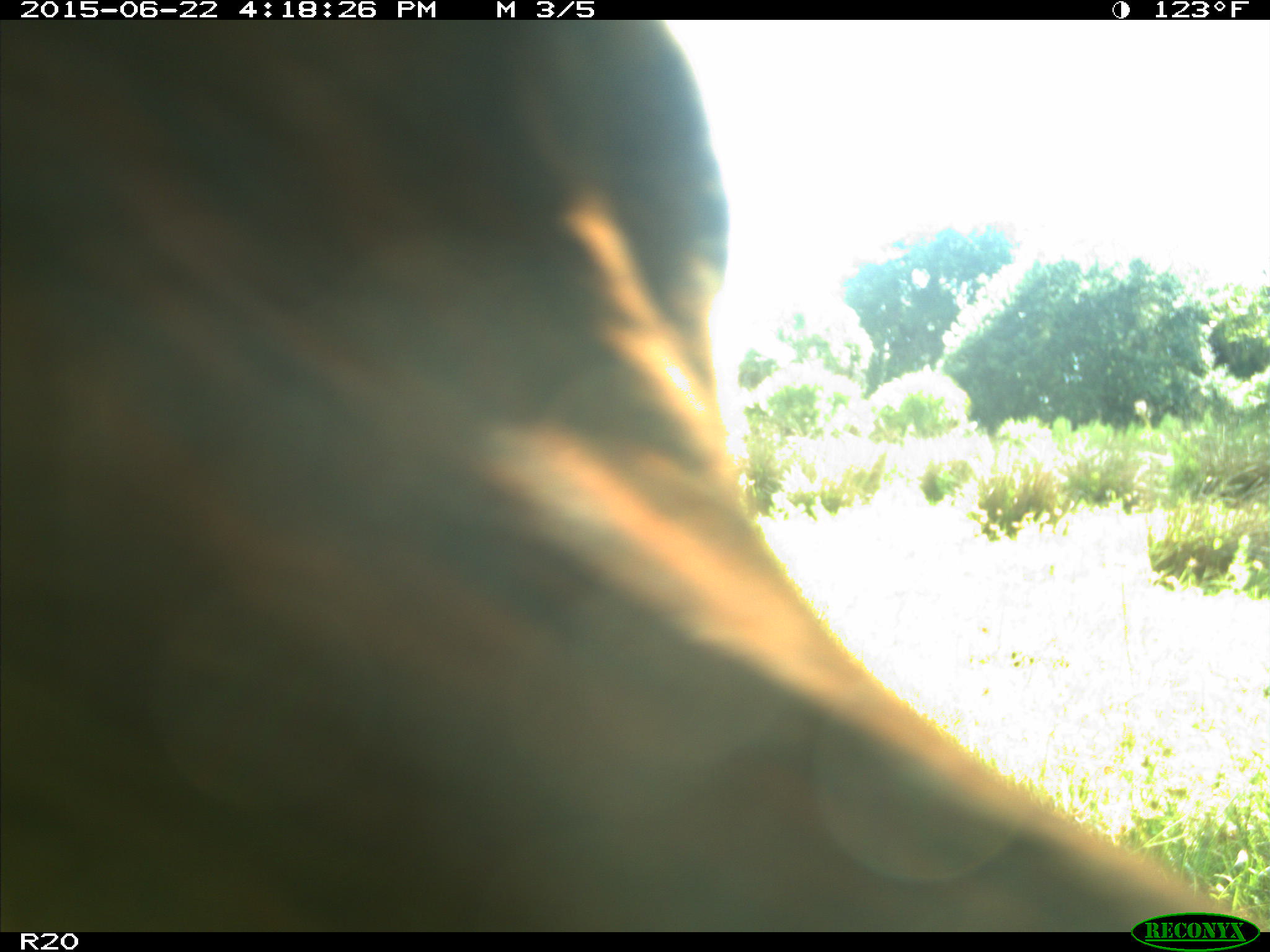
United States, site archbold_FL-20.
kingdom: Animalia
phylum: Chordata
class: Mammalia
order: Artiodactyla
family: Bovidae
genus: Bos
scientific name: Bos taurus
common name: domestic cow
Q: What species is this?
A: Bos taurus (domestic cow).